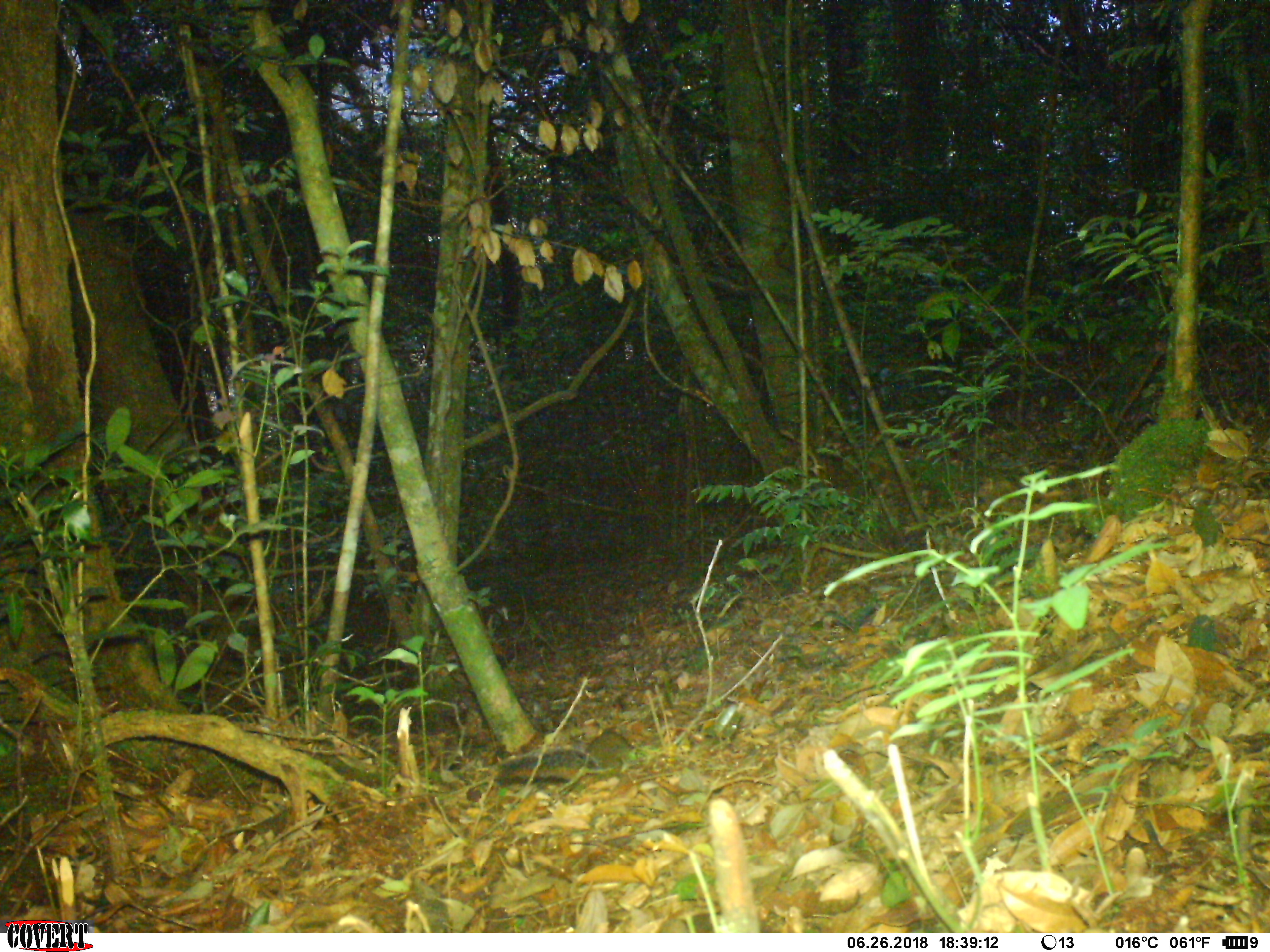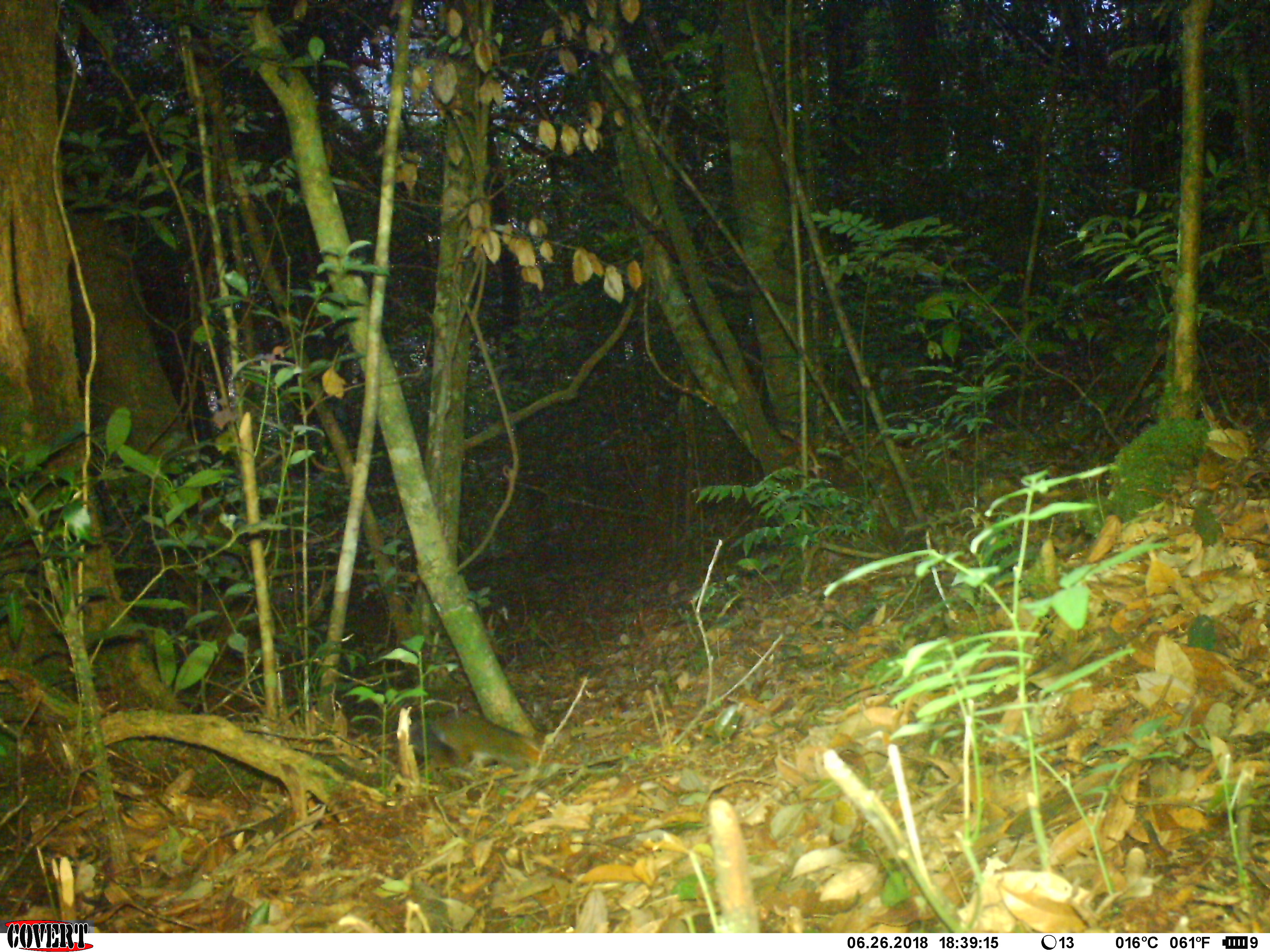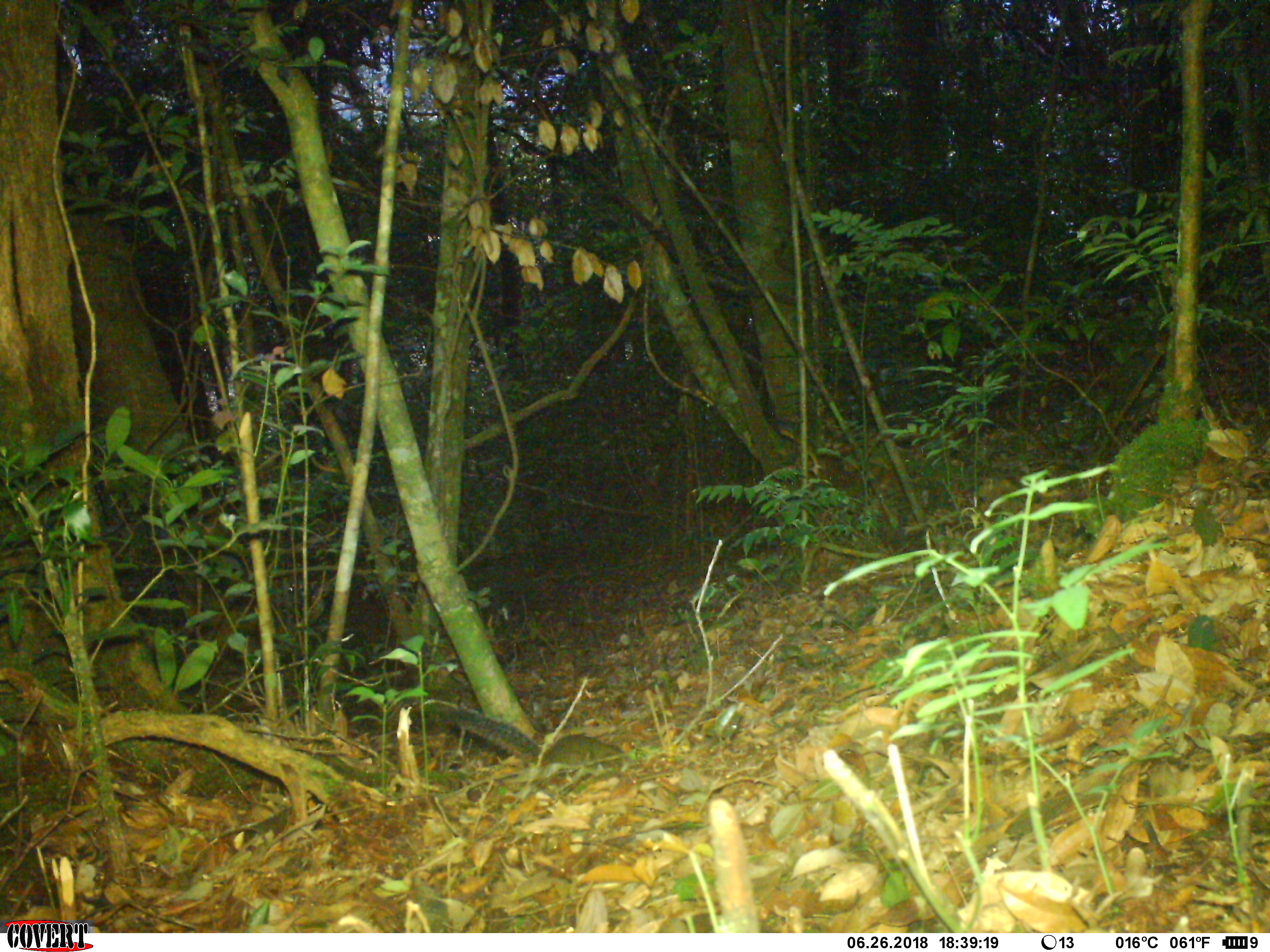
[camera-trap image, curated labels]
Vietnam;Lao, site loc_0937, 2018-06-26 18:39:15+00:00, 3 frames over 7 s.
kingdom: Animalia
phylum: Chordata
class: Mammalia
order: Rodentia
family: Sciuridae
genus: Dremomys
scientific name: Dremomys rufigenis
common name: red-cheeked squirrel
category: red cheeked squirrel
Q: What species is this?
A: Red cheeked squirrel (red-cheeked squirrel) (Dremomys rufigenis).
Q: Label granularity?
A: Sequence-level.